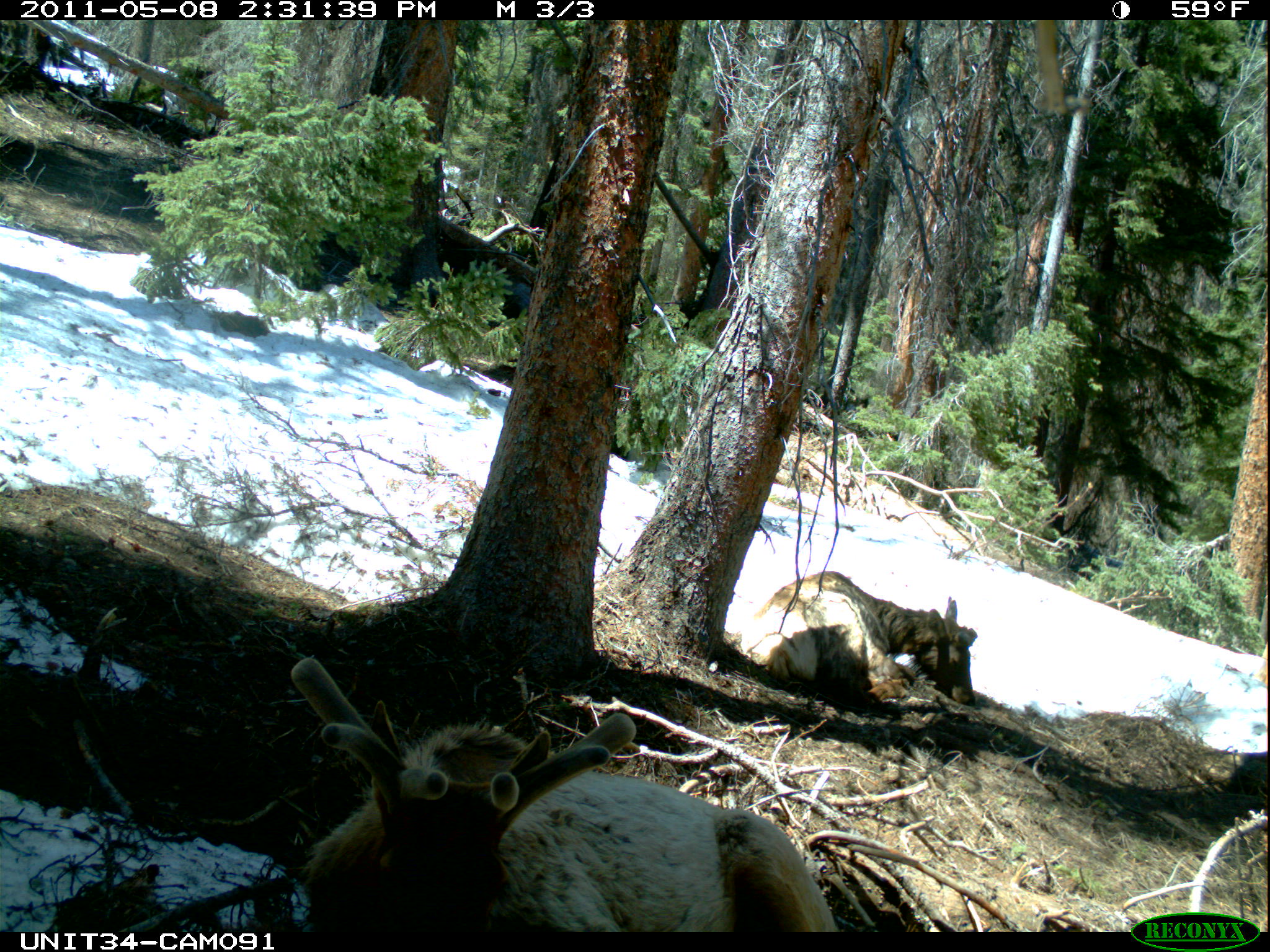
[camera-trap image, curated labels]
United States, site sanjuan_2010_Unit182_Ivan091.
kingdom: Animalia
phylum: Chordata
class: Mammalia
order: Artiodactyla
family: Cervidae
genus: Cervus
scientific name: Cervus elaphus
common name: red deer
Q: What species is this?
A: Cervus elaphus (red deer).